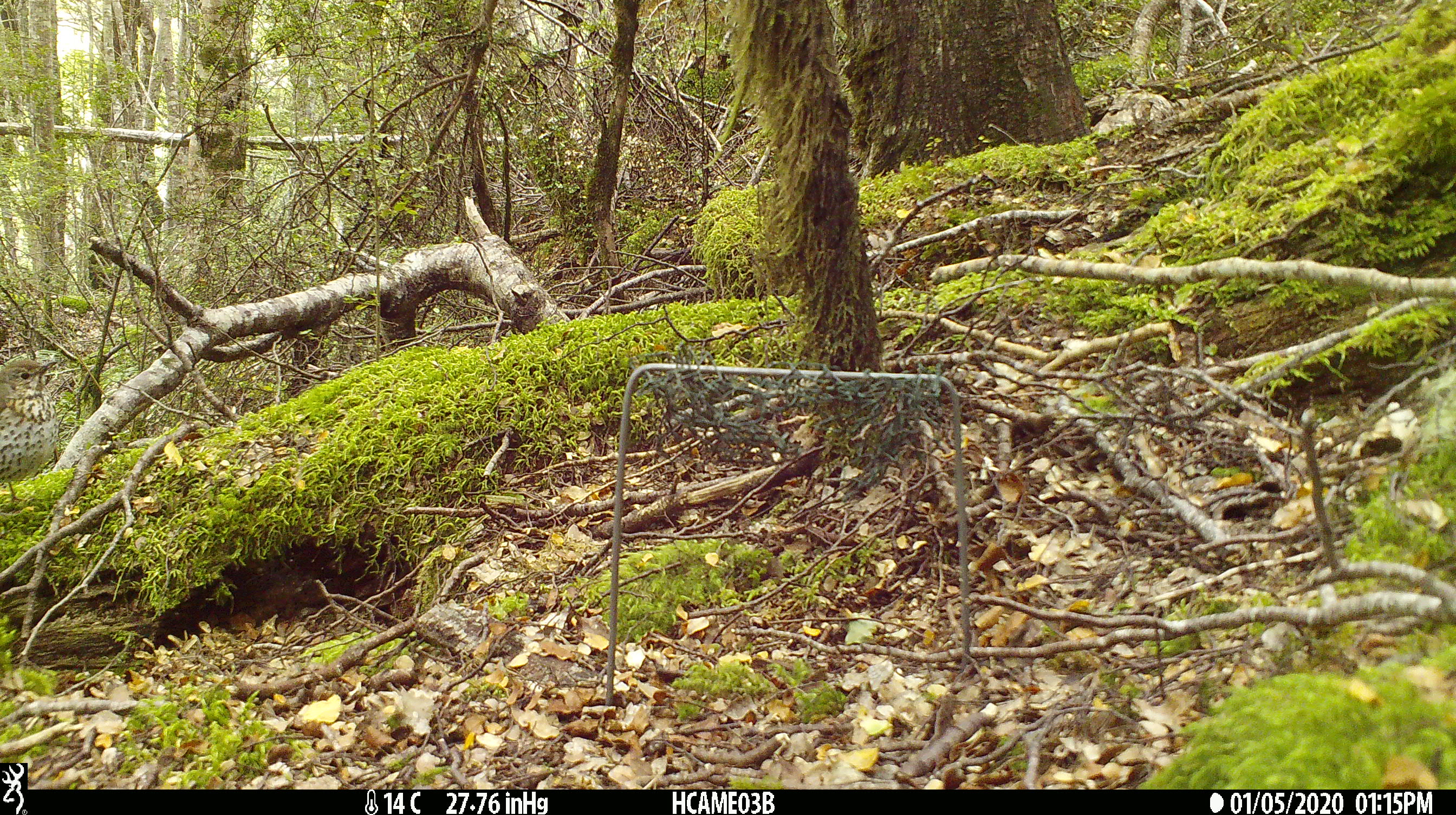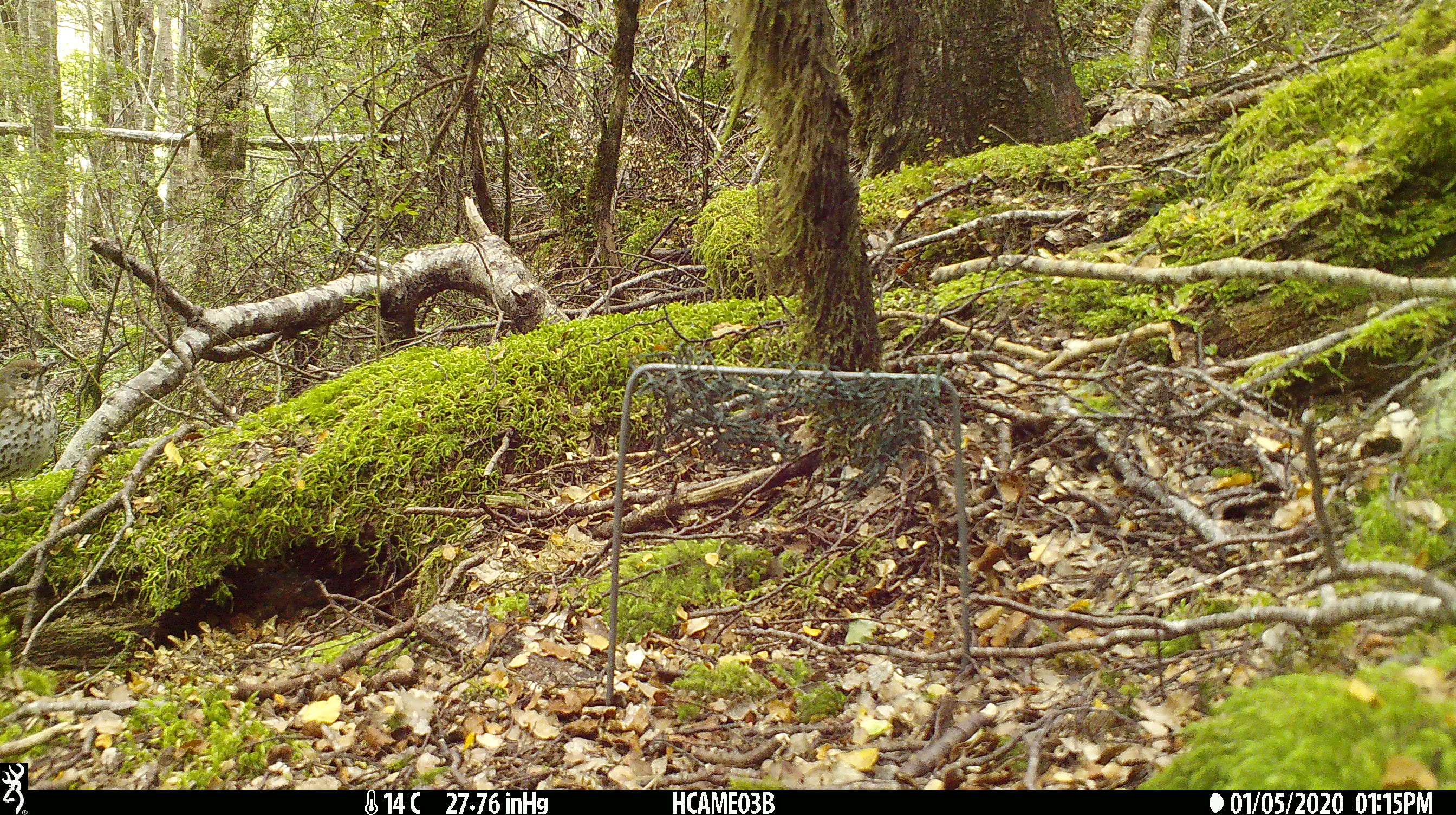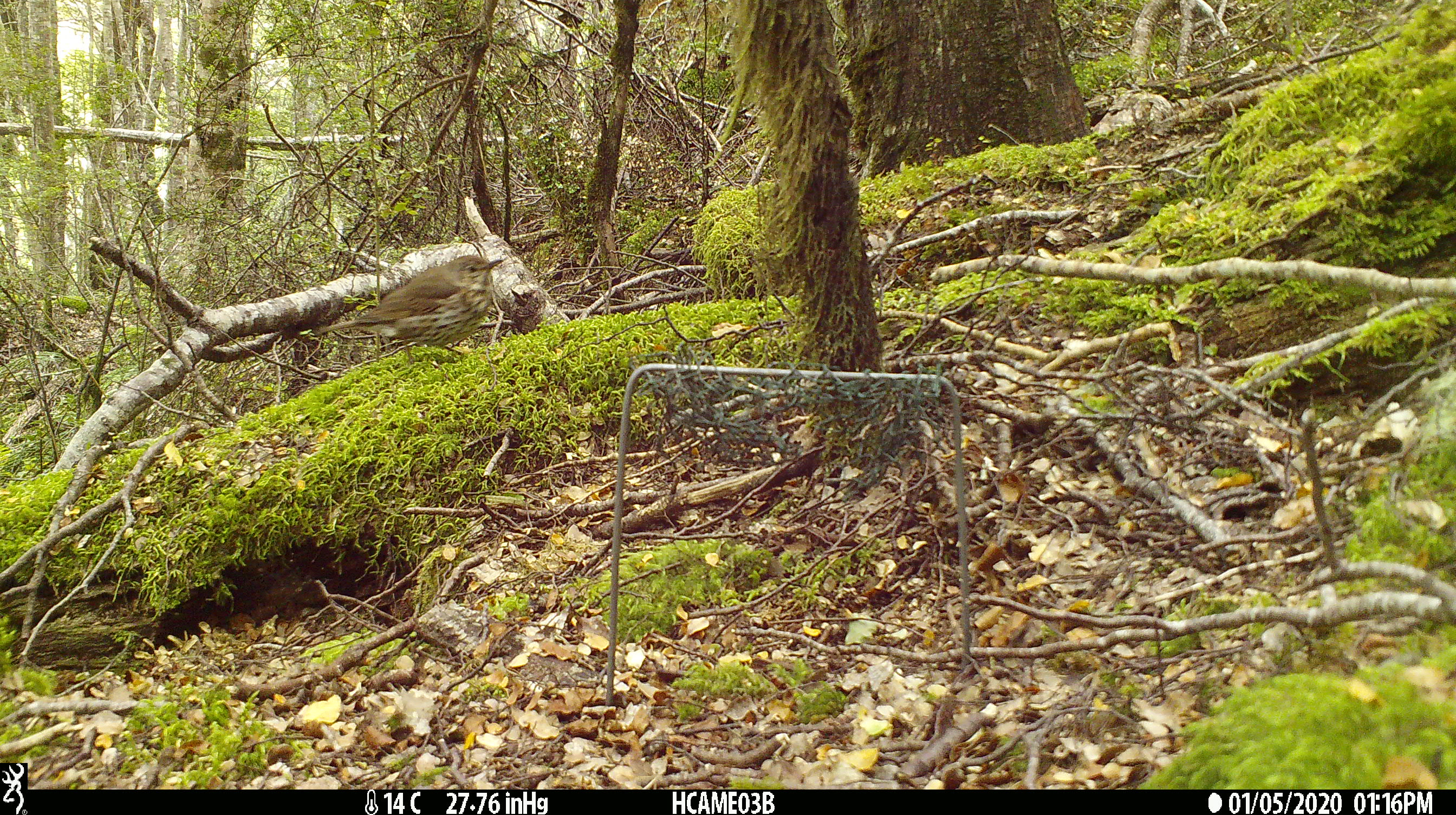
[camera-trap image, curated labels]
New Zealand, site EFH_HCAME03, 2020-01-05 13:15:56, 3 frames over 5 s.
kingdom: Animalia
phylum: Chordata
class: Aves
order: Passeriformes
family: Turdidae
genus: Turdus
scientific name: Turdus philomelos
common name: song thrush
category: thrush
Thrush (song thrush) (Turdus philomelos).